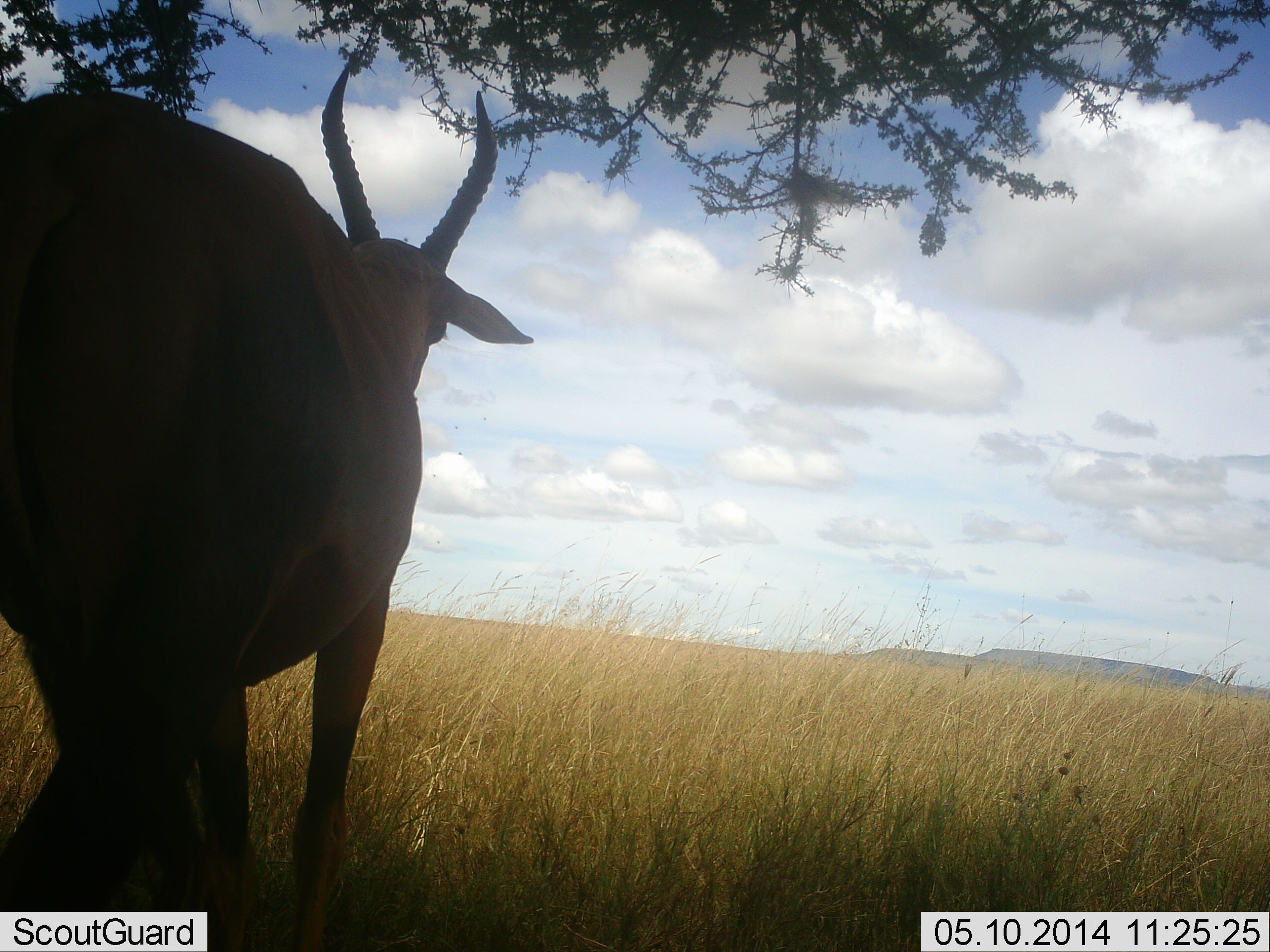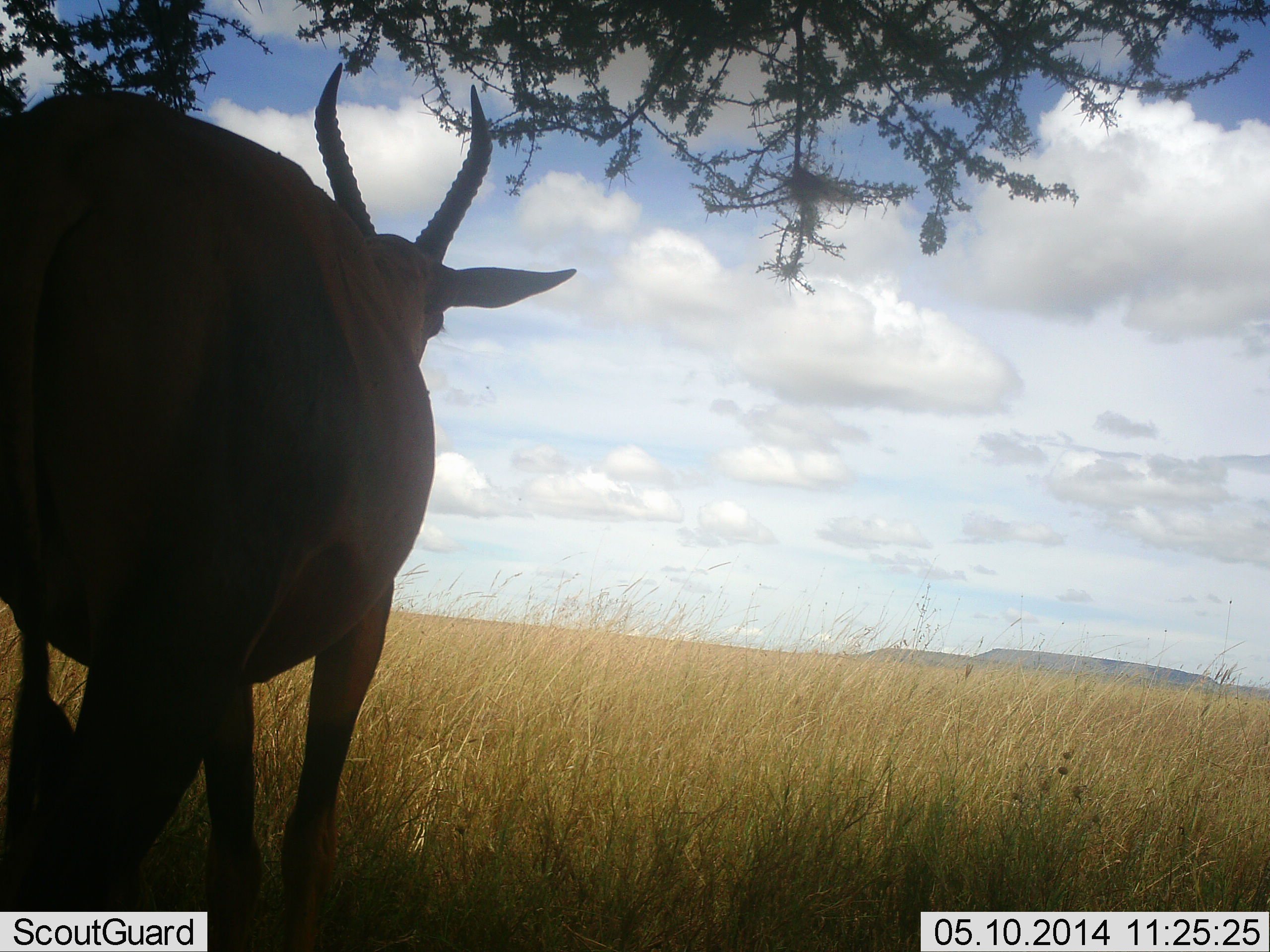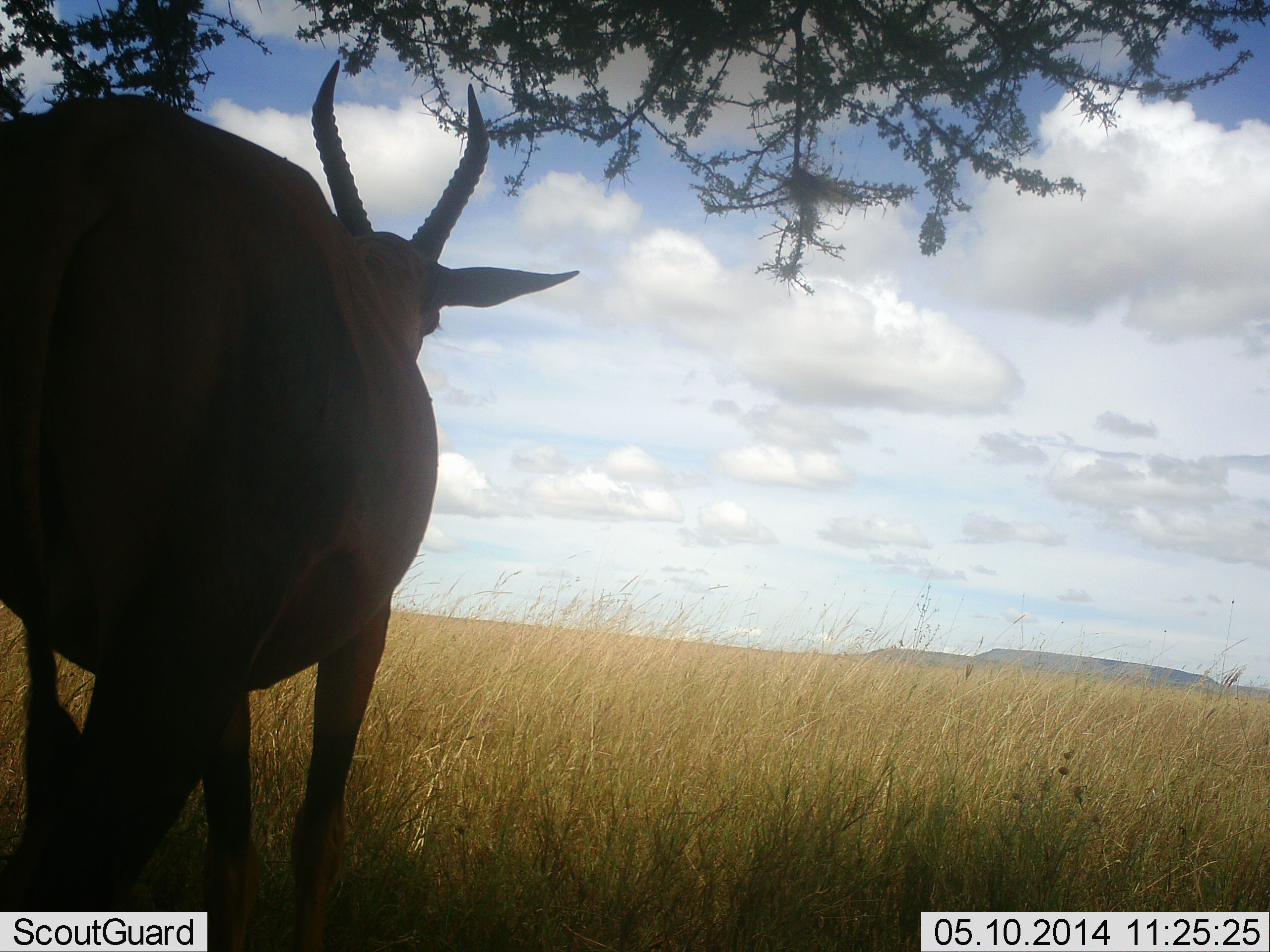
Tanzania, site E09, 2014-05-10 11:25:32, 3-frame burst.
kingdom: Animalia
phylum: Chordata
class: Mammalia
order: Artiodactyla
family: Bovidae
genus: Damaliscus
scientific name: Damaliscus lunatus jimela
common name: topi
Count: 1.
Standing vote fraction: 100%.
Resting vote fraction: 0%.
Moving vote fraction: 0%.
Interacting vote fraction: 0%.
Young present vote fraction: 0%.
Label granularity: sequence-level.